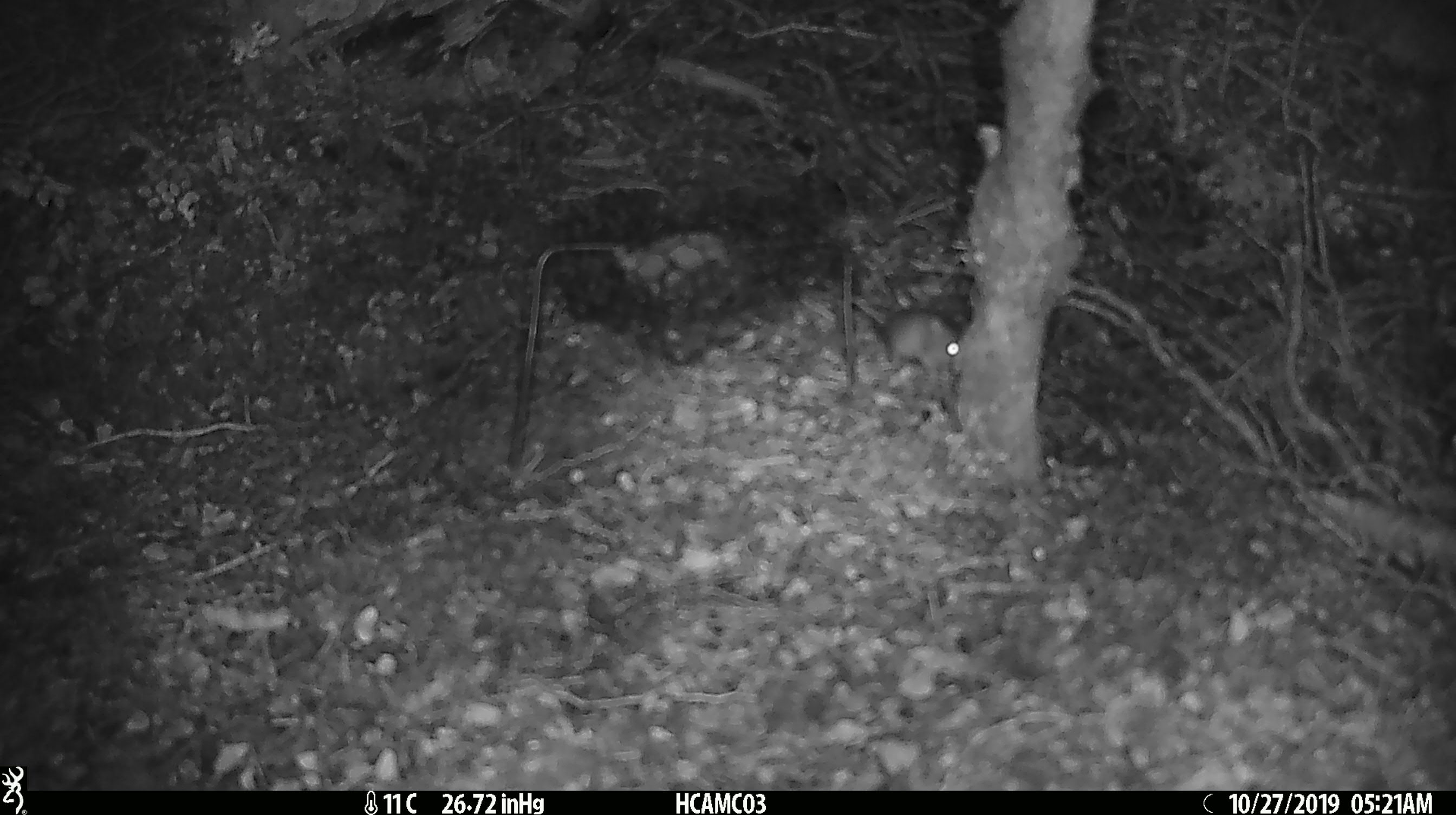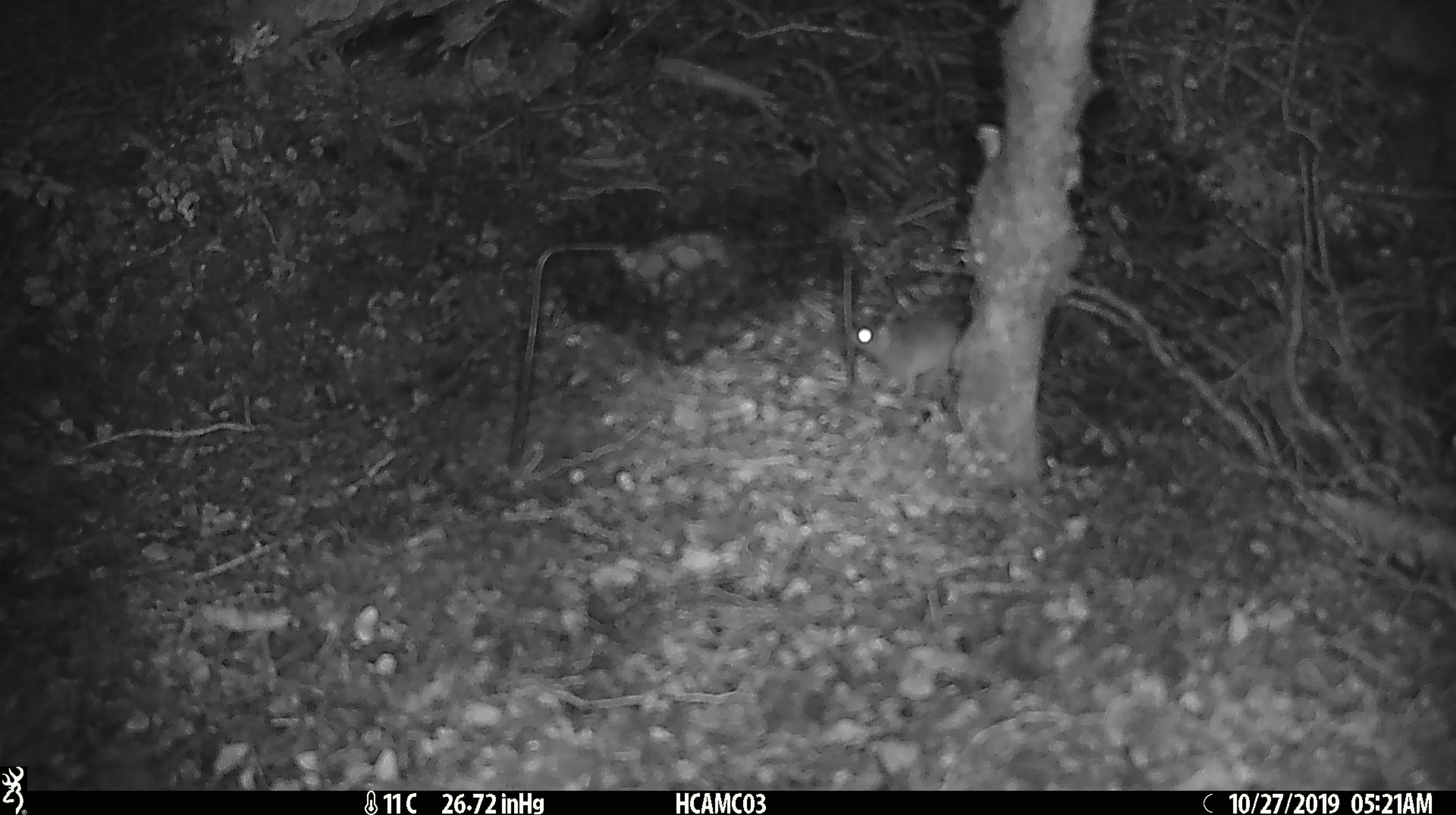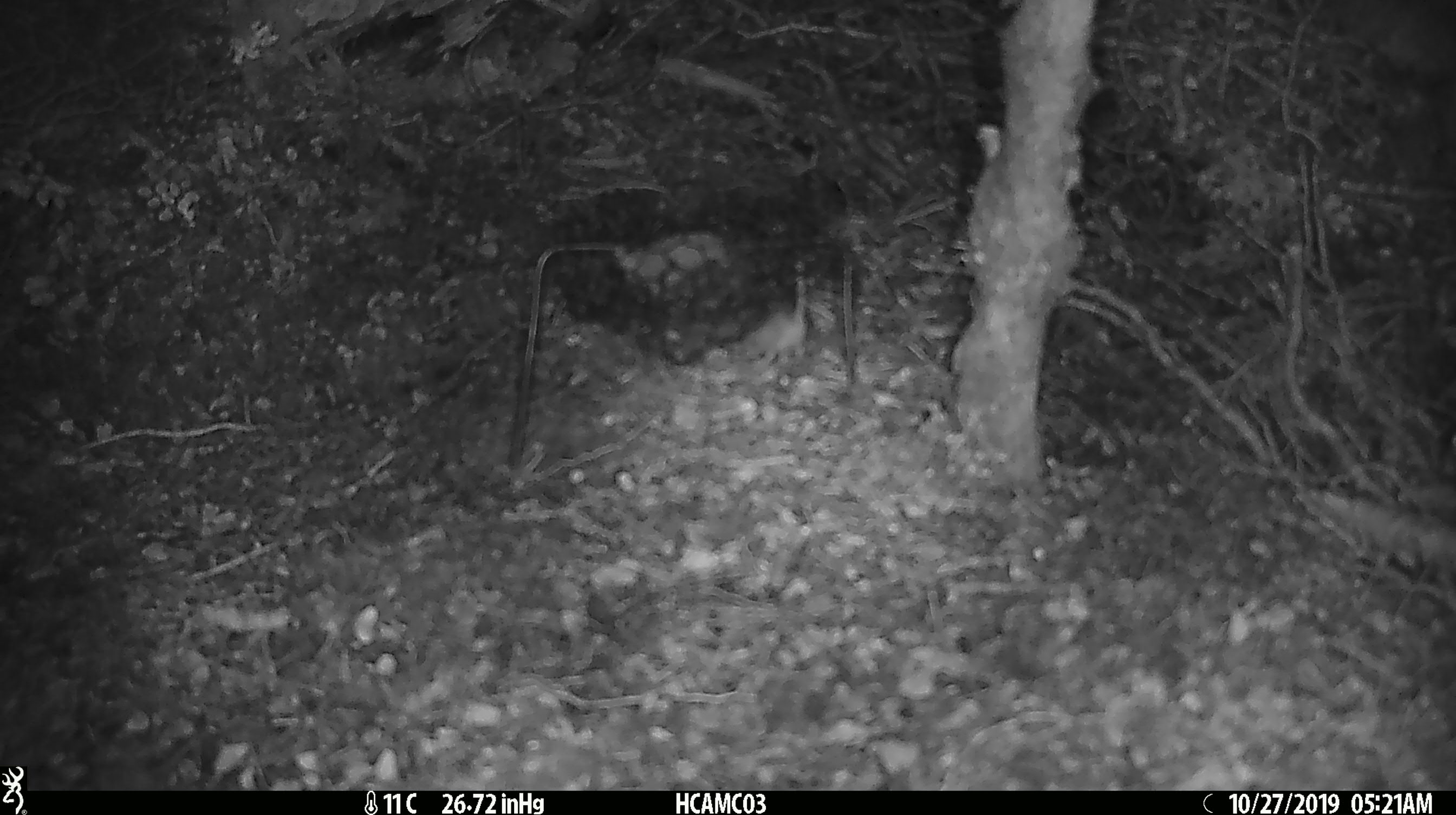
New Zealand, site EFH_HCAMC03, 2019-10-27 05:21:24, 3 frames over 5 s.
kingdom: Animalia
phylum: Chordata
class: Mammalia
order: Rodentia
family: Muridae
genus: Mus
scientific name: Mus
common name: mouse